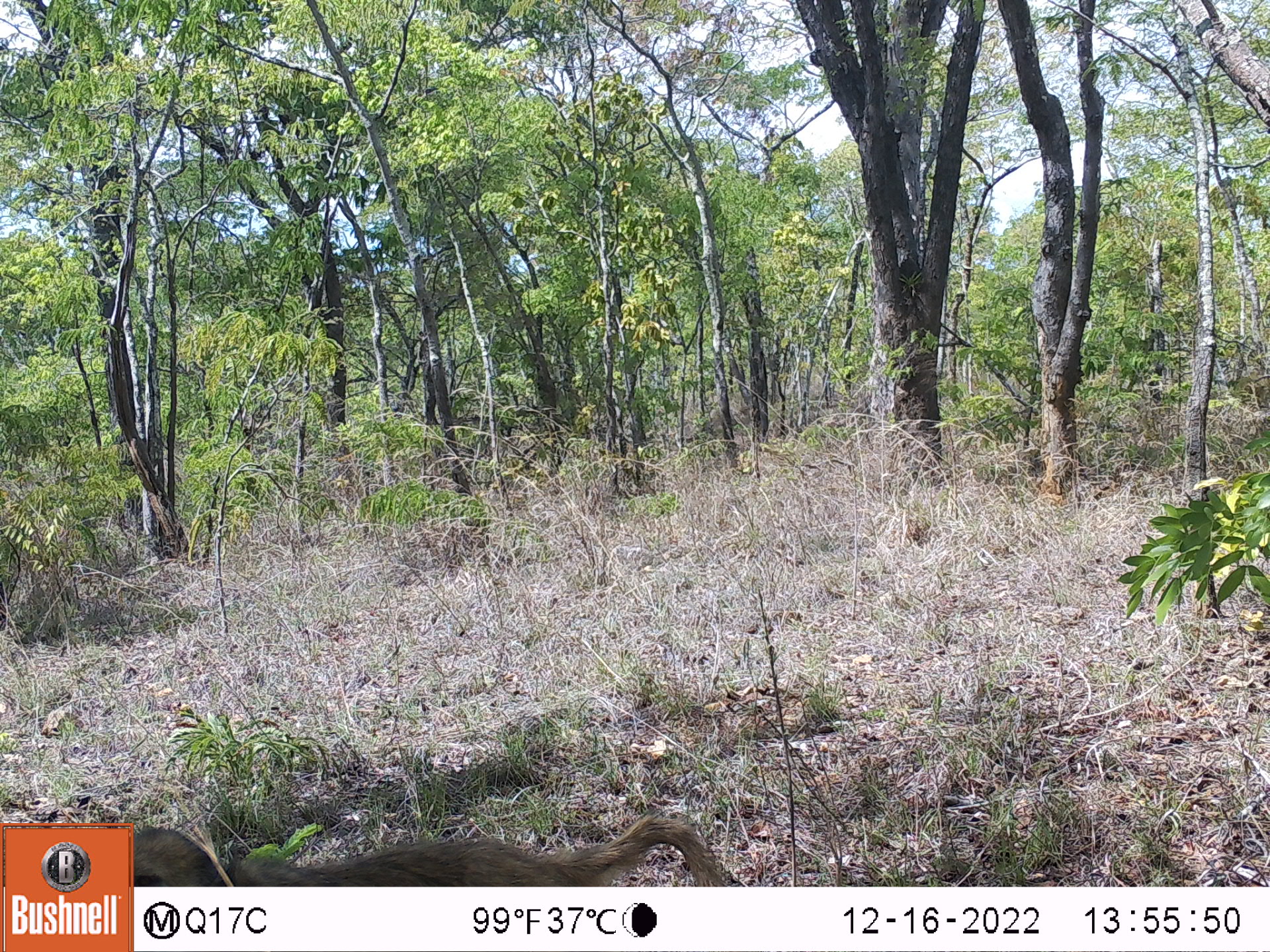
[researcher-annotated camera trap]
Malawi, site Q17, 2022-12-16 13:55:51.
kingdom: Animalia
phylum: Chordata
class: Mammalia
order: Primates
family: Cercopithecidae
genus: Papio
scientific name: Papio cynocephalus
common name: yellow baboon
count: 1